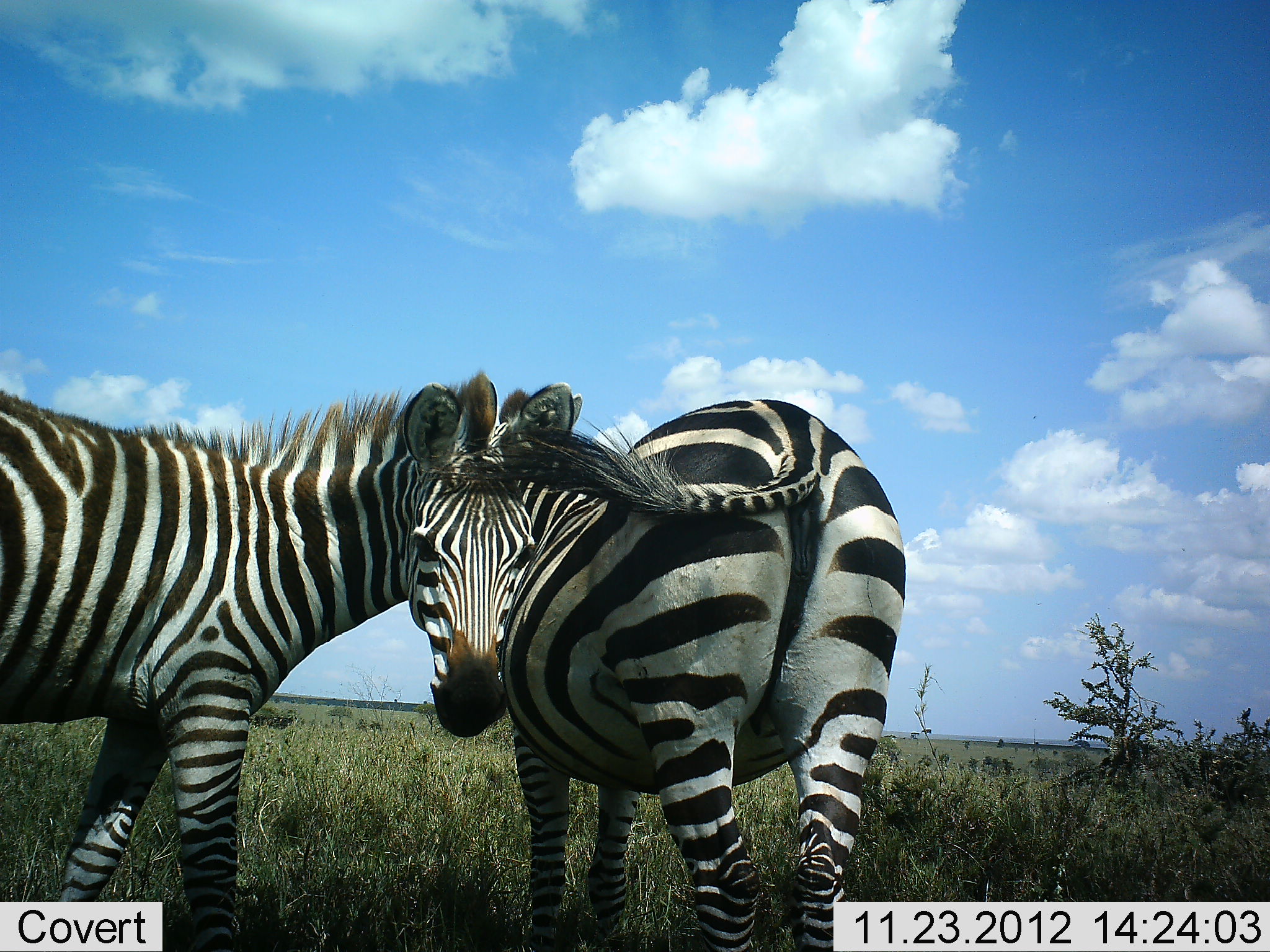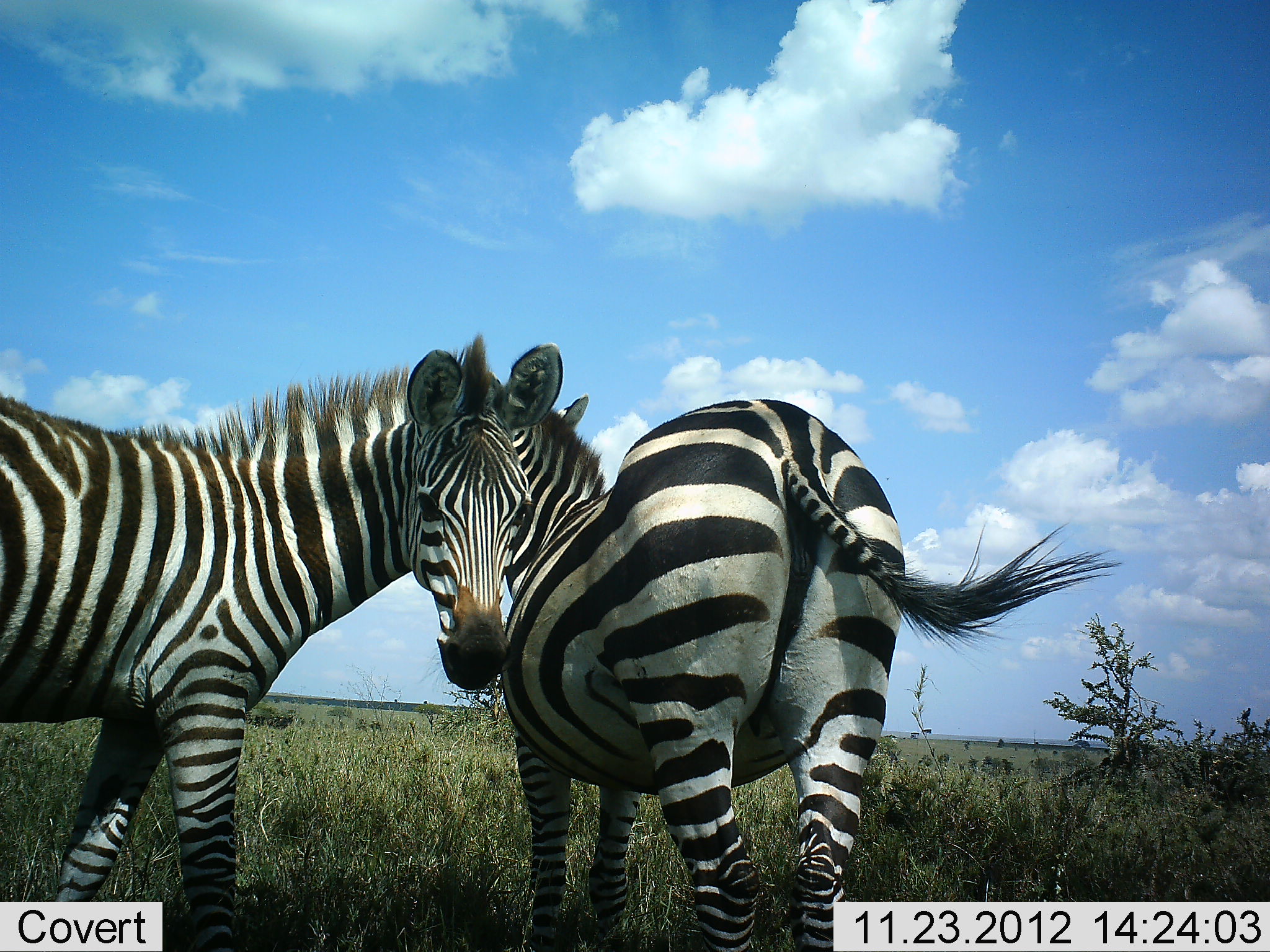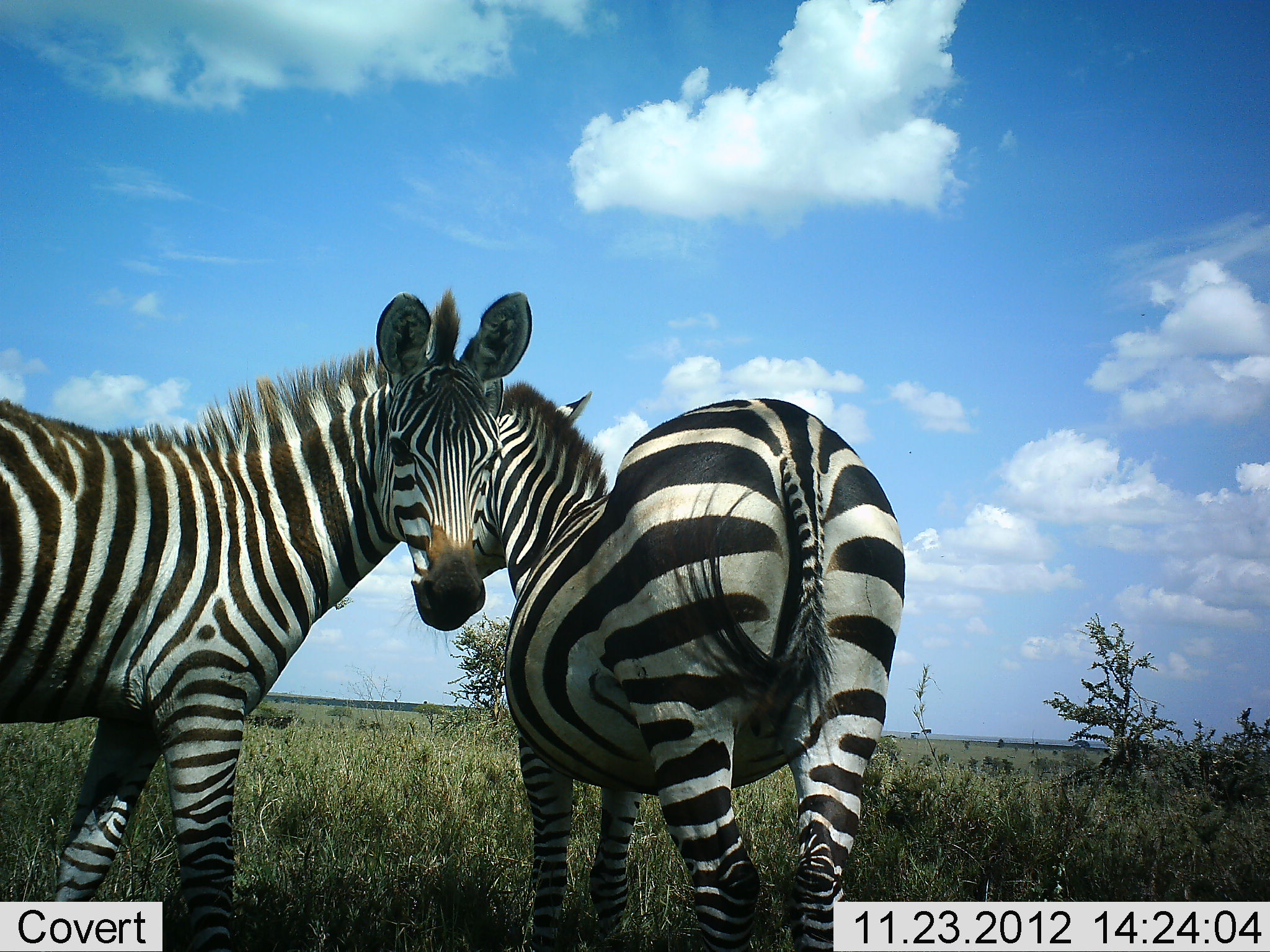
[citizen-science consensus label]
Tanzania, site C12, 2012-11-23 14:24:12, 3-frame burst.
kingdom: Animalia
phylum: Chordata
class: Mammalia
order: Perissodactyla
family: Equidae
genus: Equus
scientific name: Equus quagga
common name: plains zebra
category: zebra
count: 2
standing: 90%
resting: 0%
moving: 0%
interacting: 20%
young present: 0%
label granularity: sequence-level